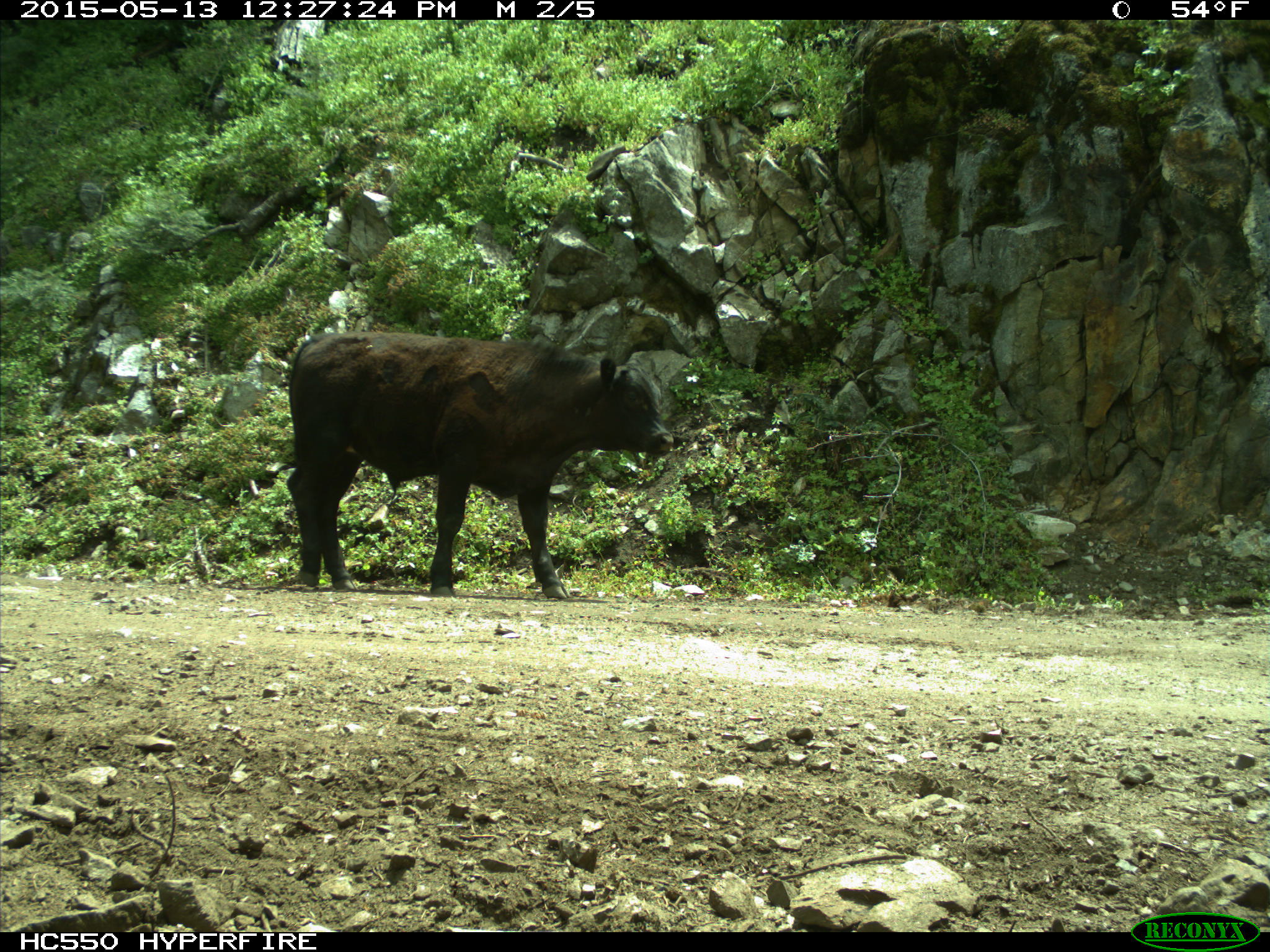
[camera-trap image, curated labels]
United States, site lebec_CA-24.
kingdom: Animalia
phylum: Chordata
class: Mammalia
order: Artiodactyla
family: Bovidae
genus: Bos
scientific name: Bos taurus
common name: domestic cow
Bos taurus (domestic cow).